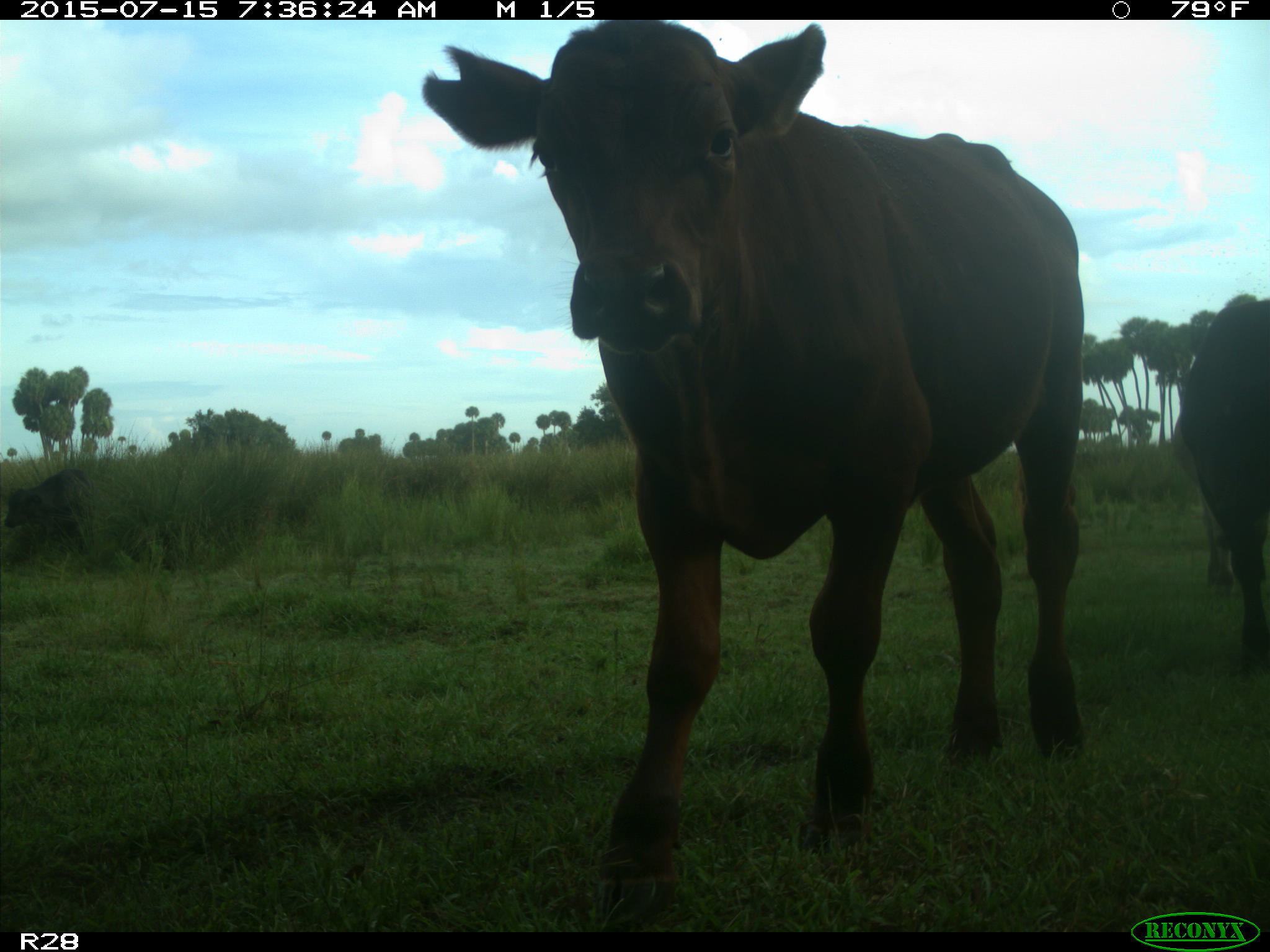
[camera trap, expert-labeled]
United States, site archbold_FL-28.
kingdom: Animalia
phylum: Chordata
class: Mammalia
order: Artiodactyla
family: Bovidae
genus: Bos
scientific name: Bos taurus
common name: domestic cow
Bos taurus (domestic cow).